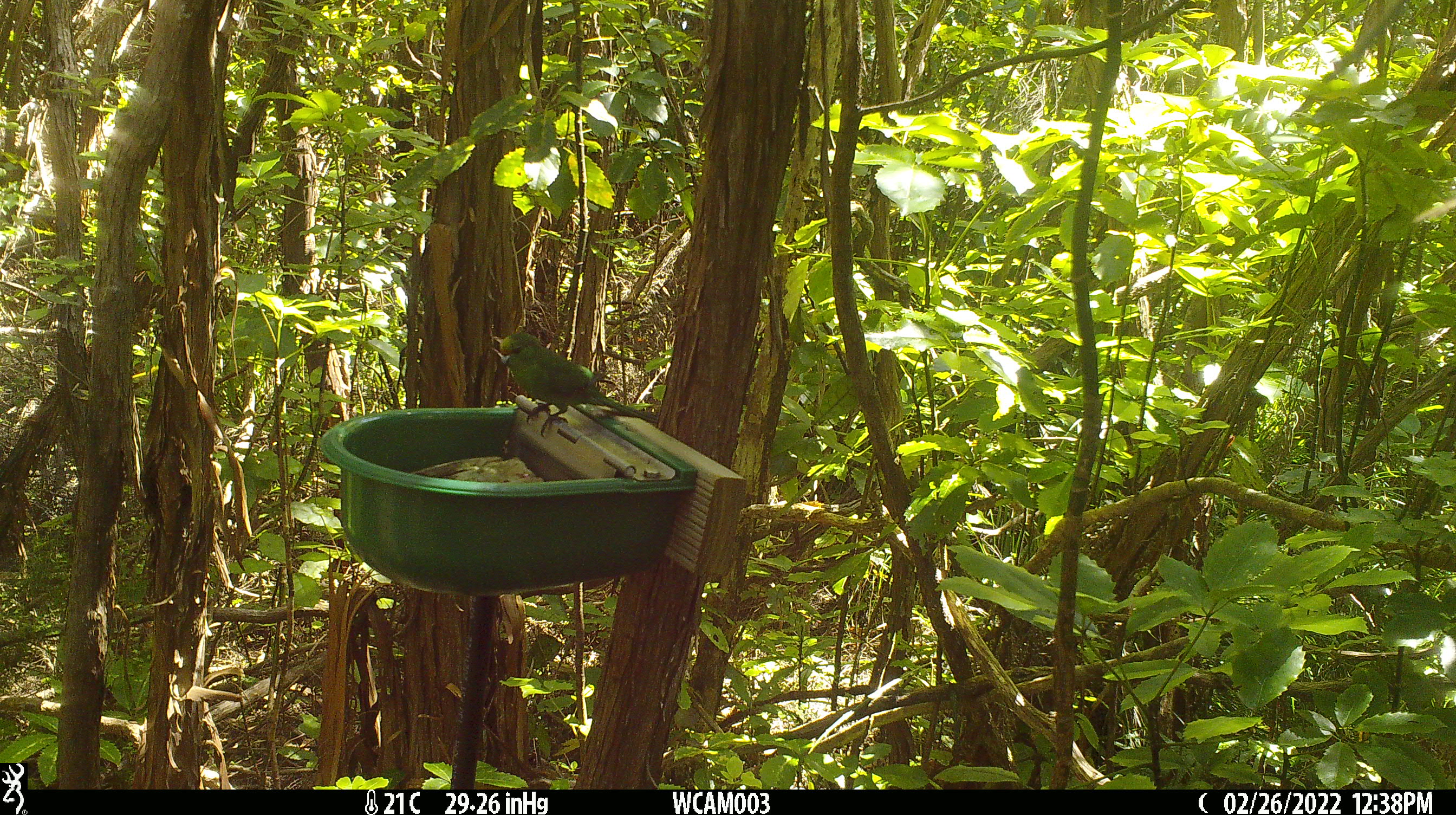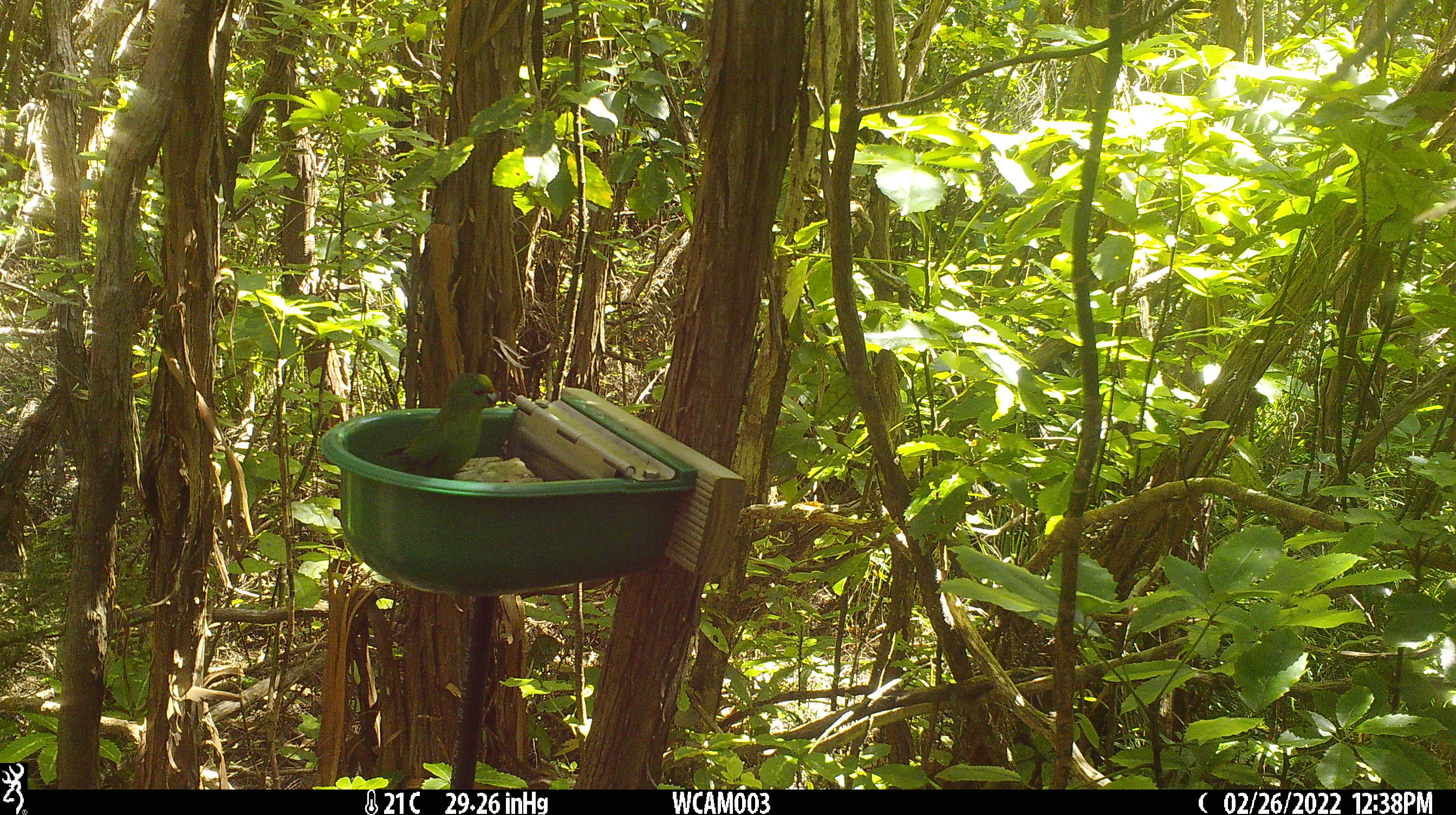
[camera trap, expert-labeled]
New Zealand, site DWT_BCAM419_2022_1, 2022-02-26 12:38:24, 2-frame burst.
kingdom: Animalia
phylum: Chordata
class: Aves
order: Psittaciformes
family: Psittaculidae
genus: Cyanoramphus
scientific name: Cyanoramphus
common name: parakeet